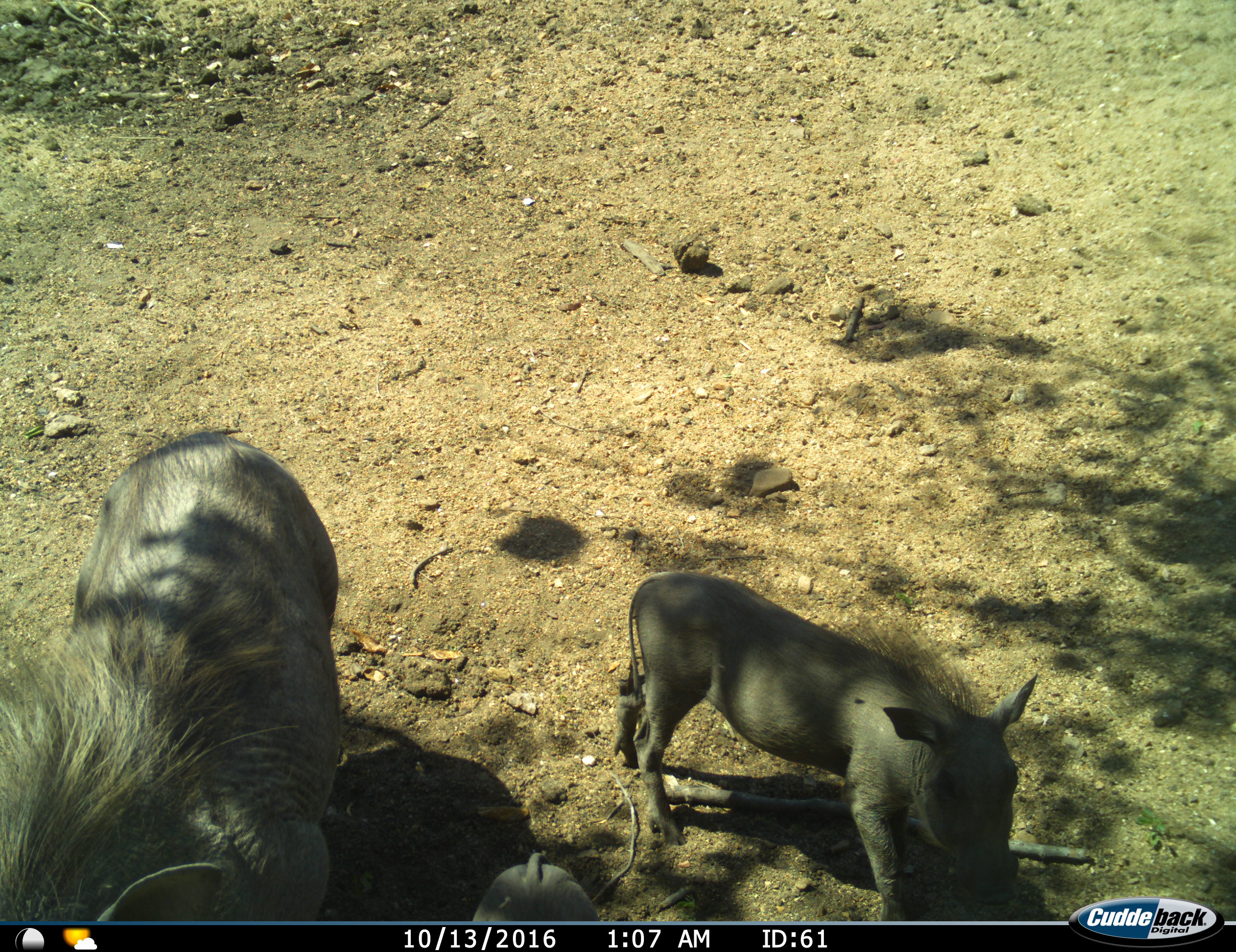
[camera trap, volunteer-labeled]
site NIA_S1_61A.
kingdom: Animalia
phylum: Chordata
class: Mammalia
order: Artiodactyla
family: Suidae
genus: Phacochoerus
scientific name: Phacochoerus africanus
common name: warthog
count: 3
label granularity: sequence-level